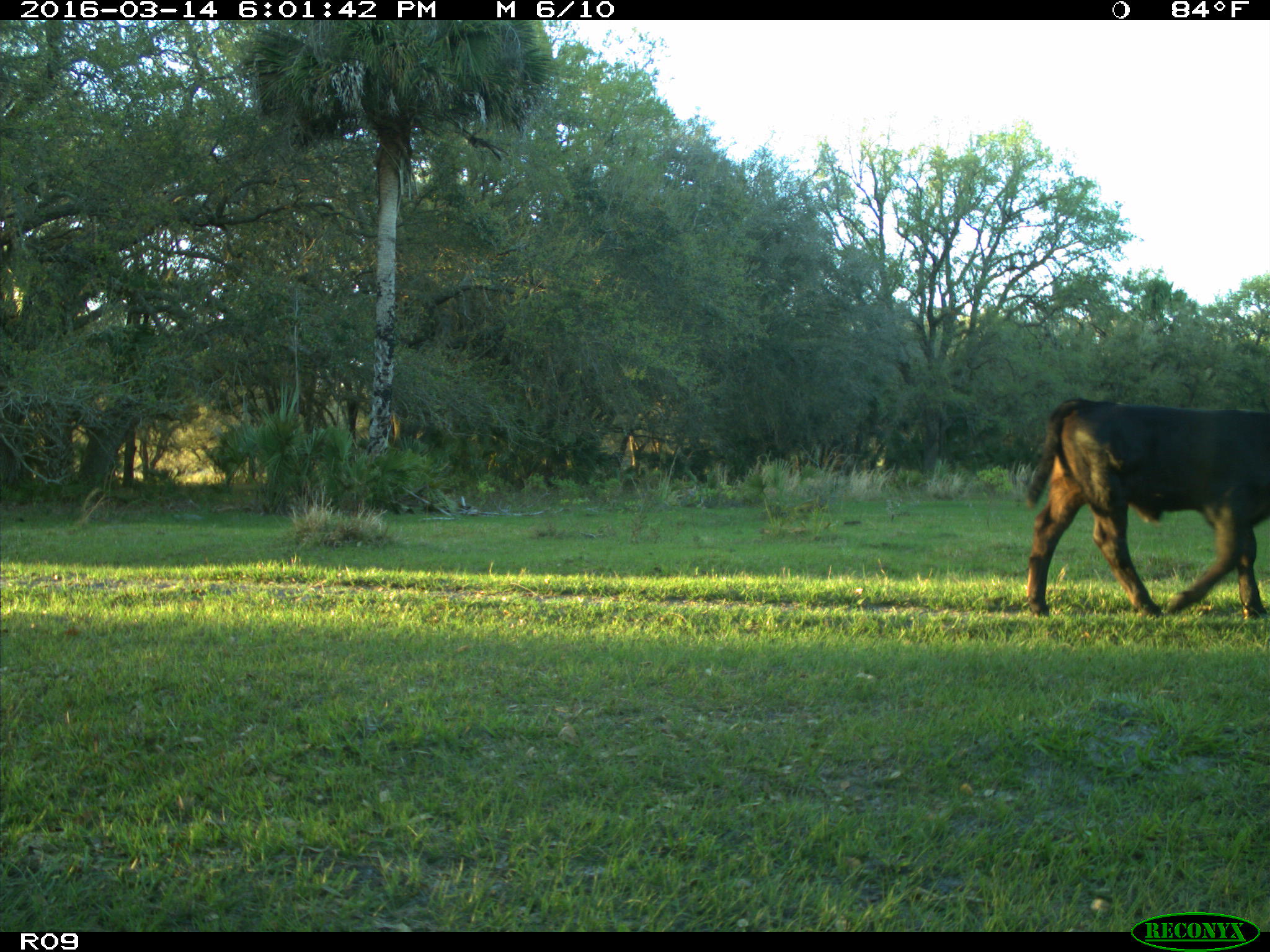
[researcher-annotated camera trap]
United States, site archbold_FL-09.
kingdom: Animalia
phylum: Chordata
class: Mammalia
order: Artiodactyla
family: Bovidae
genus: Bos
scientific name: Bos taurus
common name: domestic cow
Bos taurus (domestic cow).